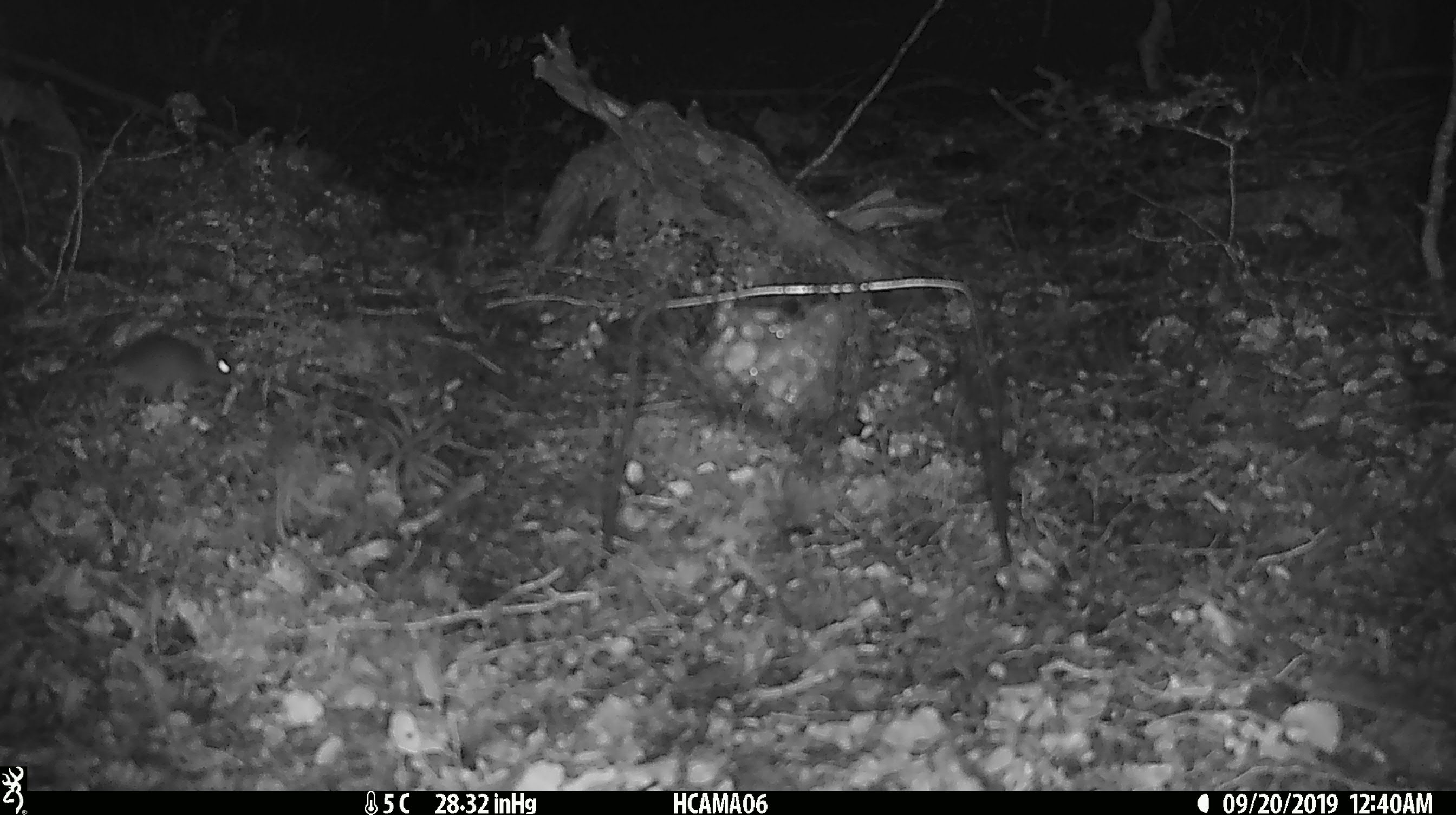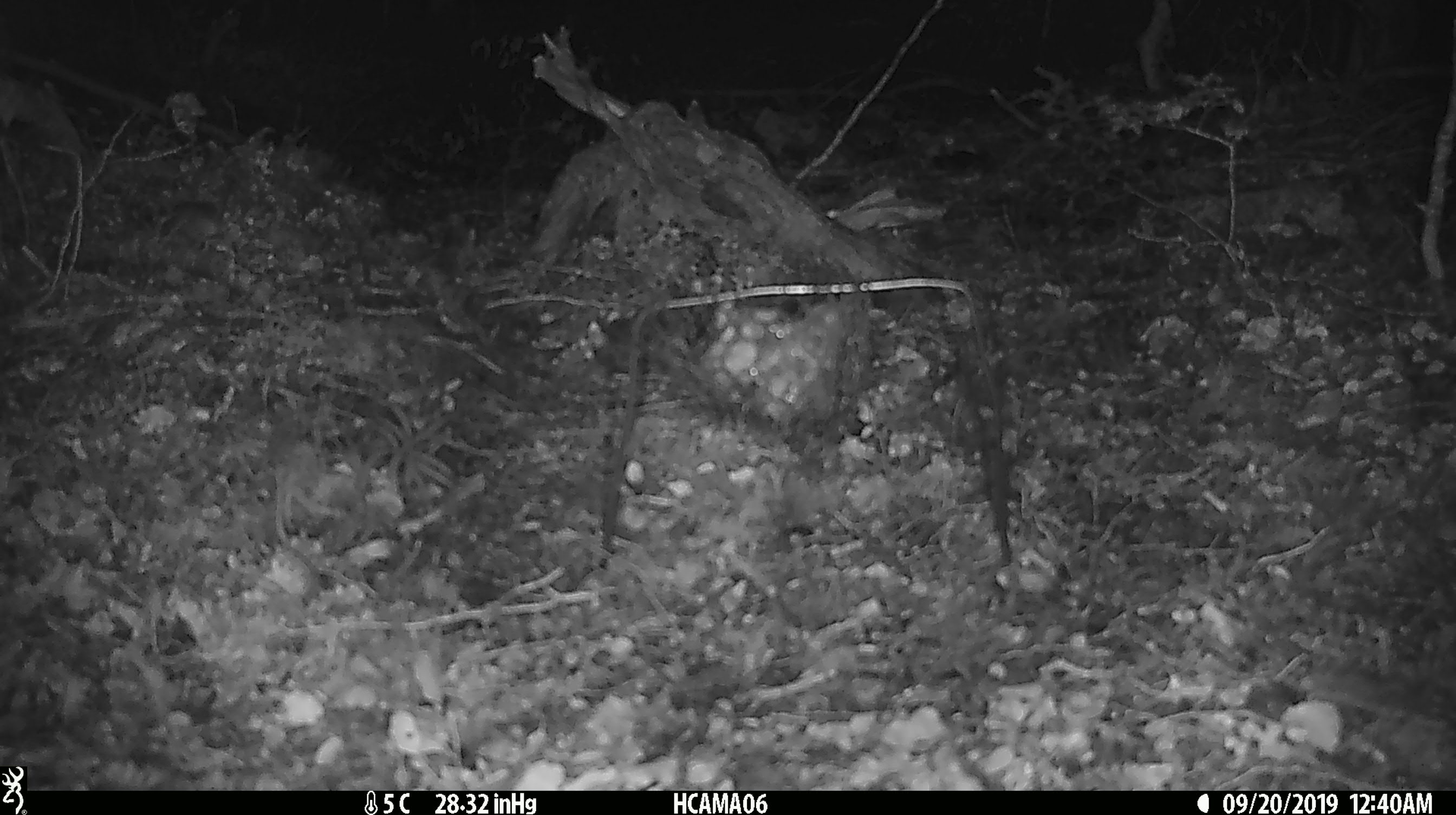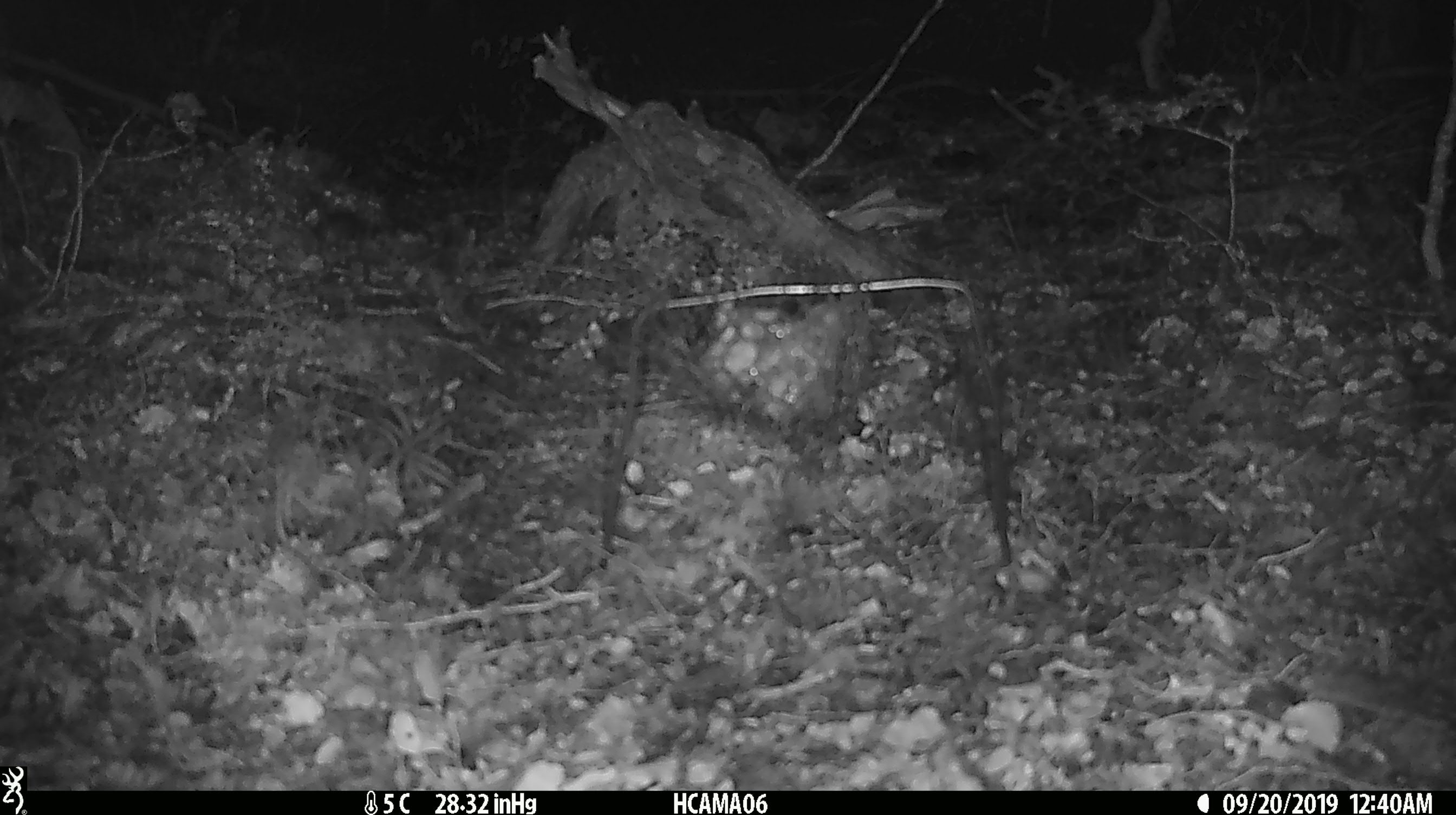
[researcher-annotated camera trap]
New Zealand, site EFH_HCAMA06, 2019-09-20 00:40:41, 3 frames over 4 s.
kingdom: Animalia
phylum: Chordata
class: Mammalia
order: Rodentia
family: Muridae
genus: Mus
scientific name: Mus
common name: mouse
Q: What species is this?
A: Mouse (Mus).